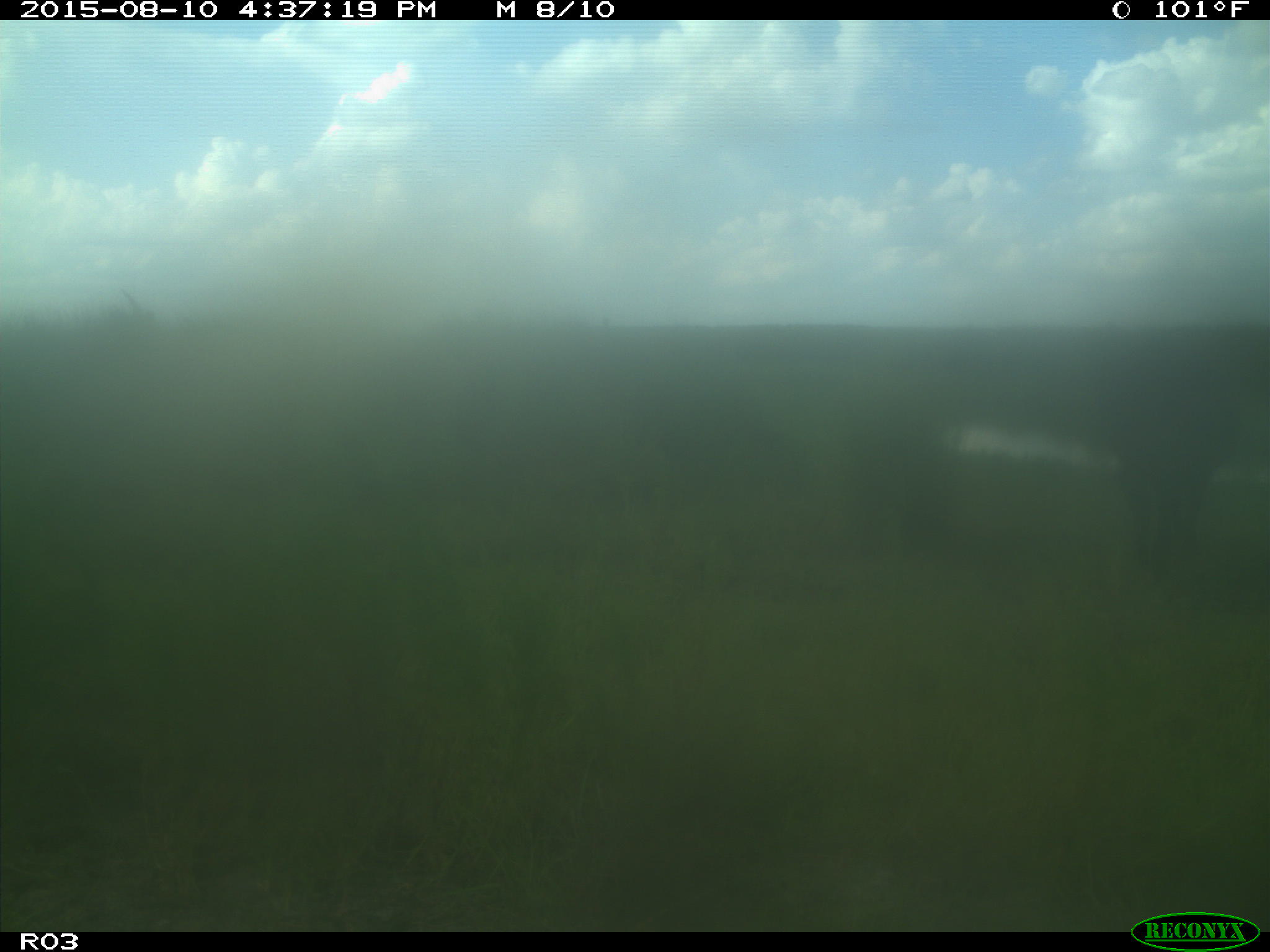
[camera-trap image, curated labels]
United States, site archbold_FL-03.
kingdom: Animalia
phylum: Chordata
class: Mammalia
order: Artiodactyla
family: Bovidae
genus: Bos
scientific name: Bos taurus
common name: domestic cow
Bos taurus (domestic cow).